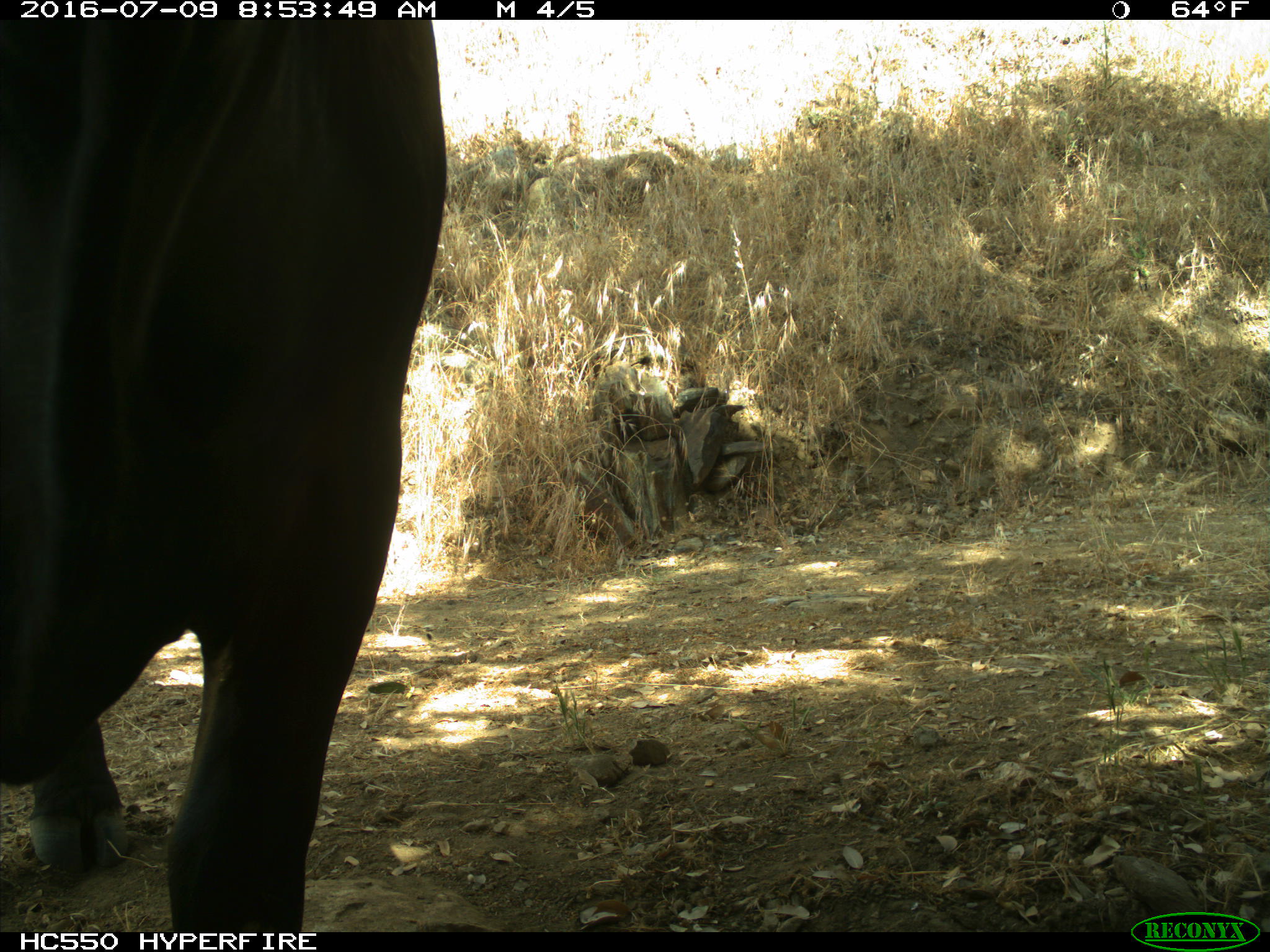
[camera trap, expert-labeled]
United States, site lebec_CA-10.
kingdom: Animalia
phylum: Chordata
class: Mammalia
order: Artiodactyla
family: Bovidae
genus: Bos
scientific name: Bos taurus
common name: domestic cow